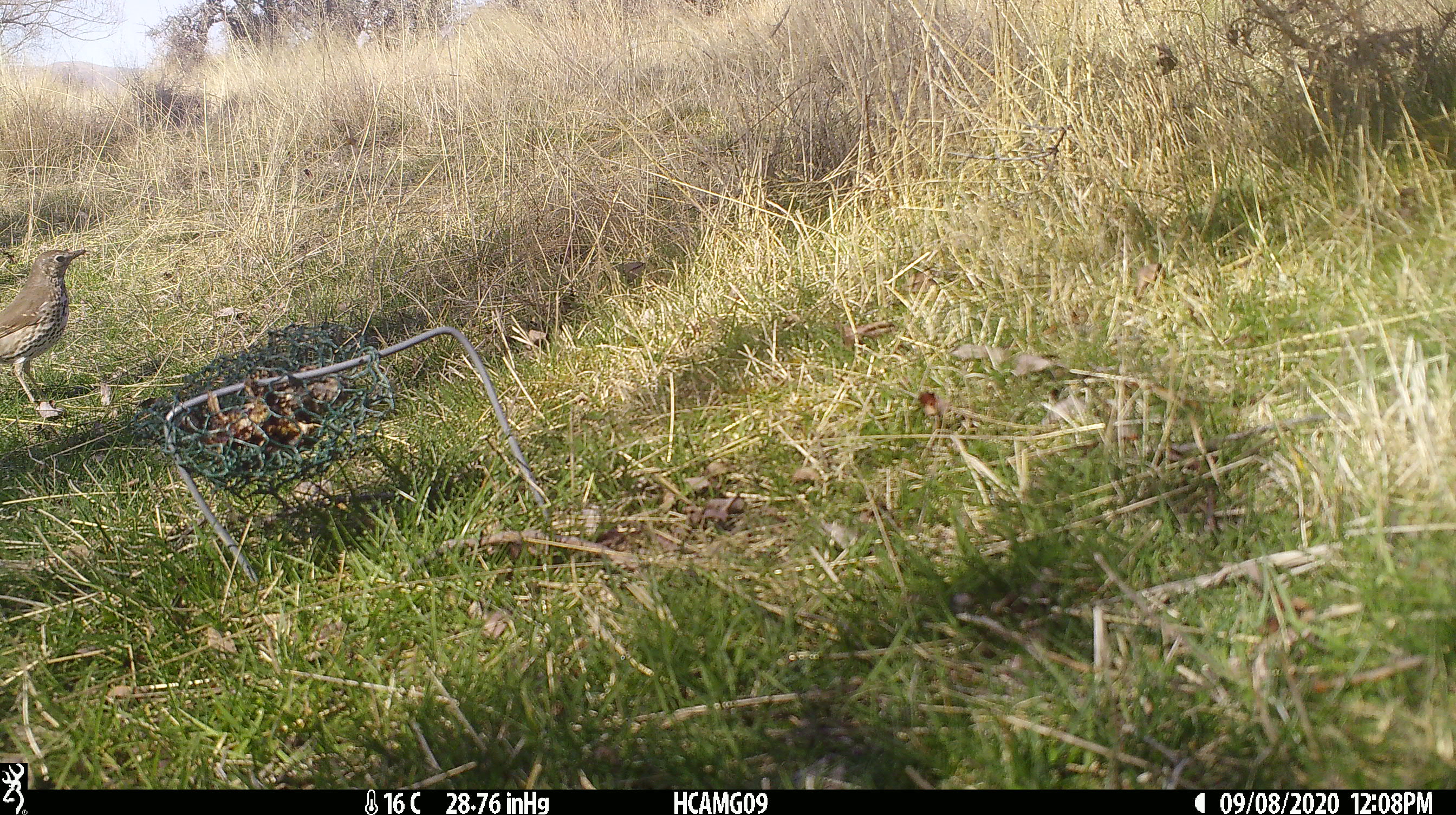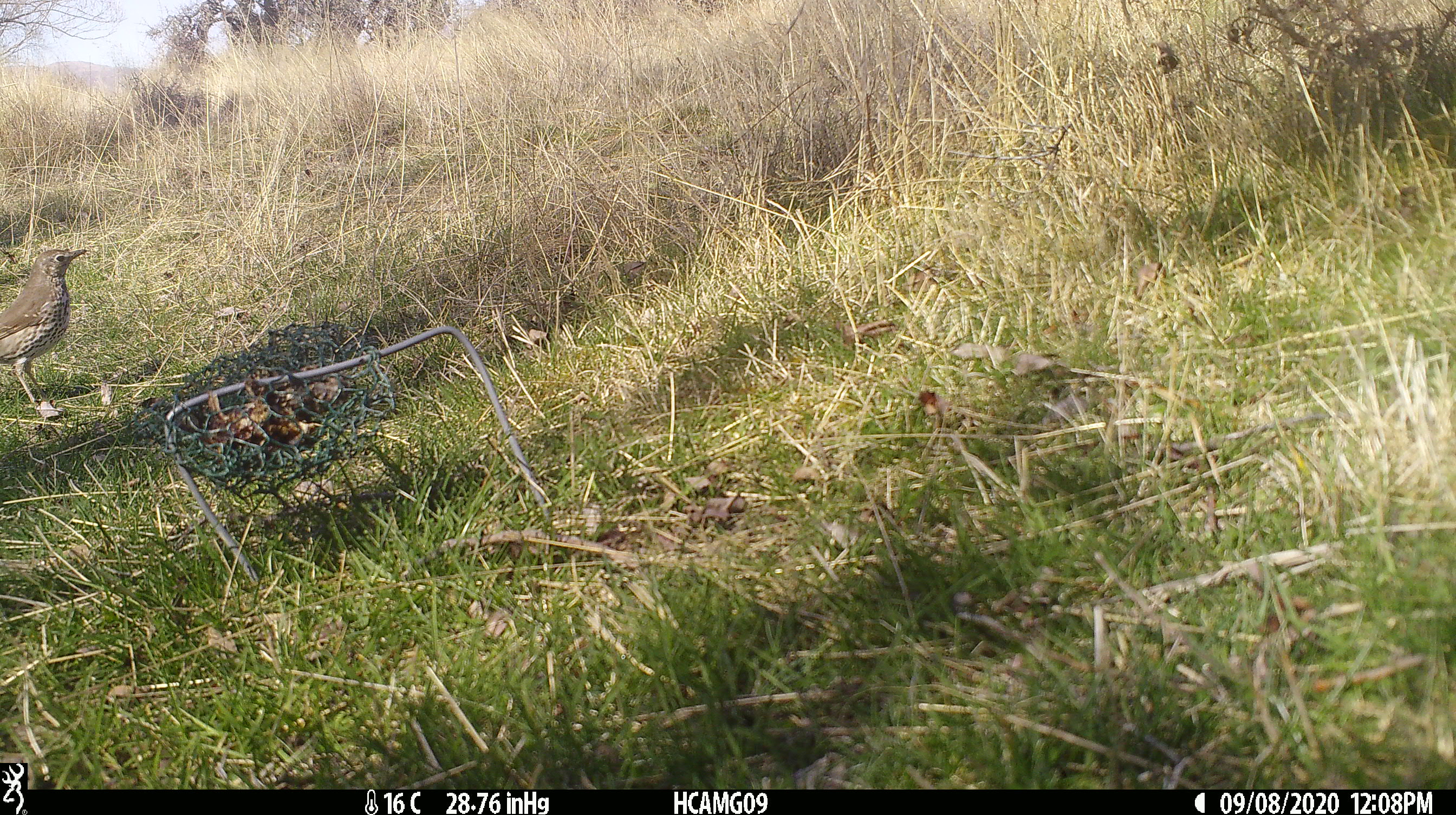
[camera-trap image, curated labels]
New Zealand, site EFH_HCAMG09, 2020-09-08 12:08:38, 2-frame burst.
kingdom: Animalia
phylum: Chordata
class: Aves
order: Passeriformes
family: Turdidae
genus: Turdus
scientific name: Turdus philomelos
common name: song thrush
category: thrush